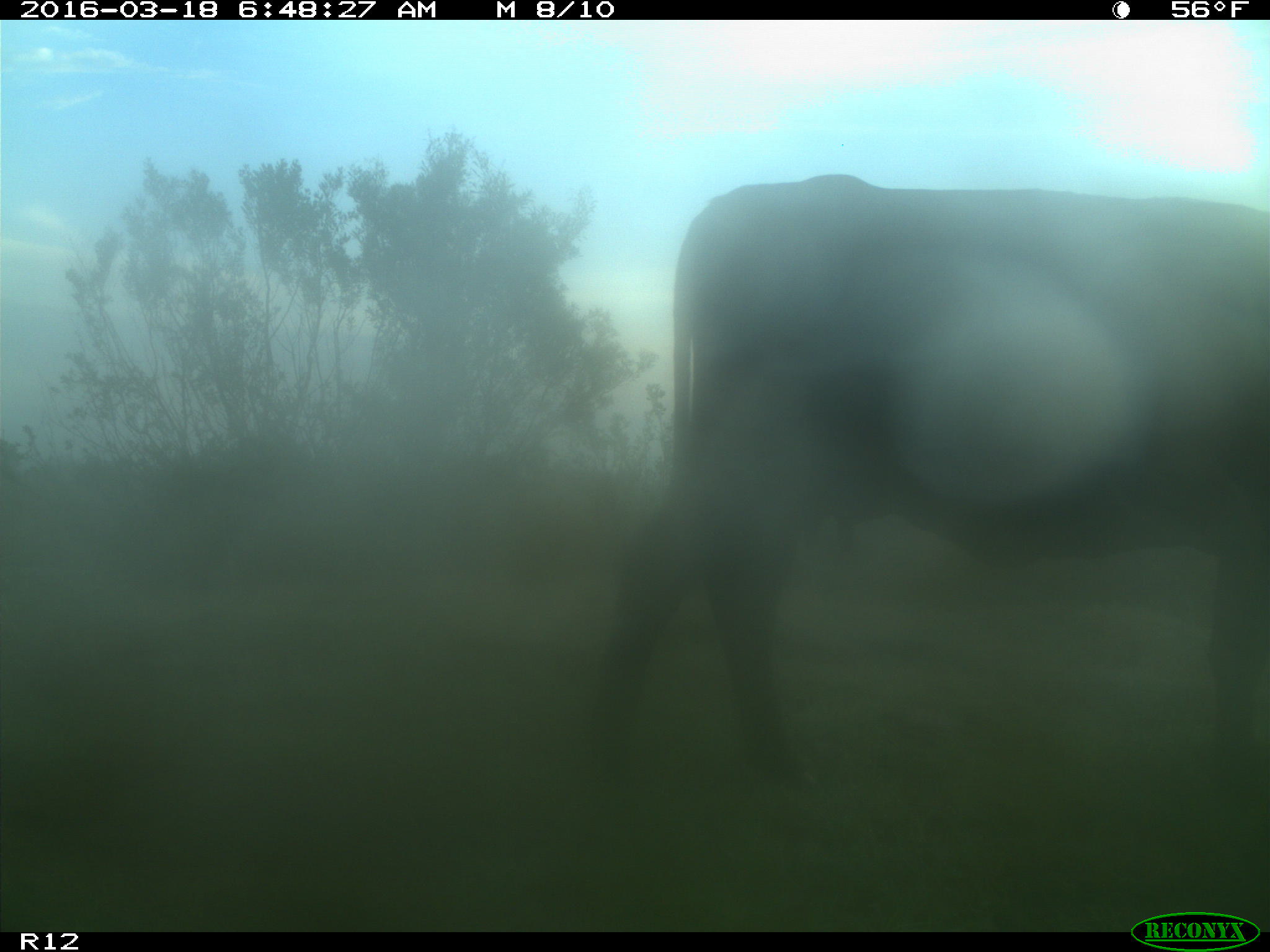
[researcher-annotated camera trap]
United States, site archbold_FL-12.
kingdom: Animalia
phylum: Chordata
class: Mammalia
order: Artiodactyla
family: Bovidae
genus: Bos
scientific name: Bos taurus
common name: domestic cow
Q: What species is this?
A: Bos taurus (domestic cow).